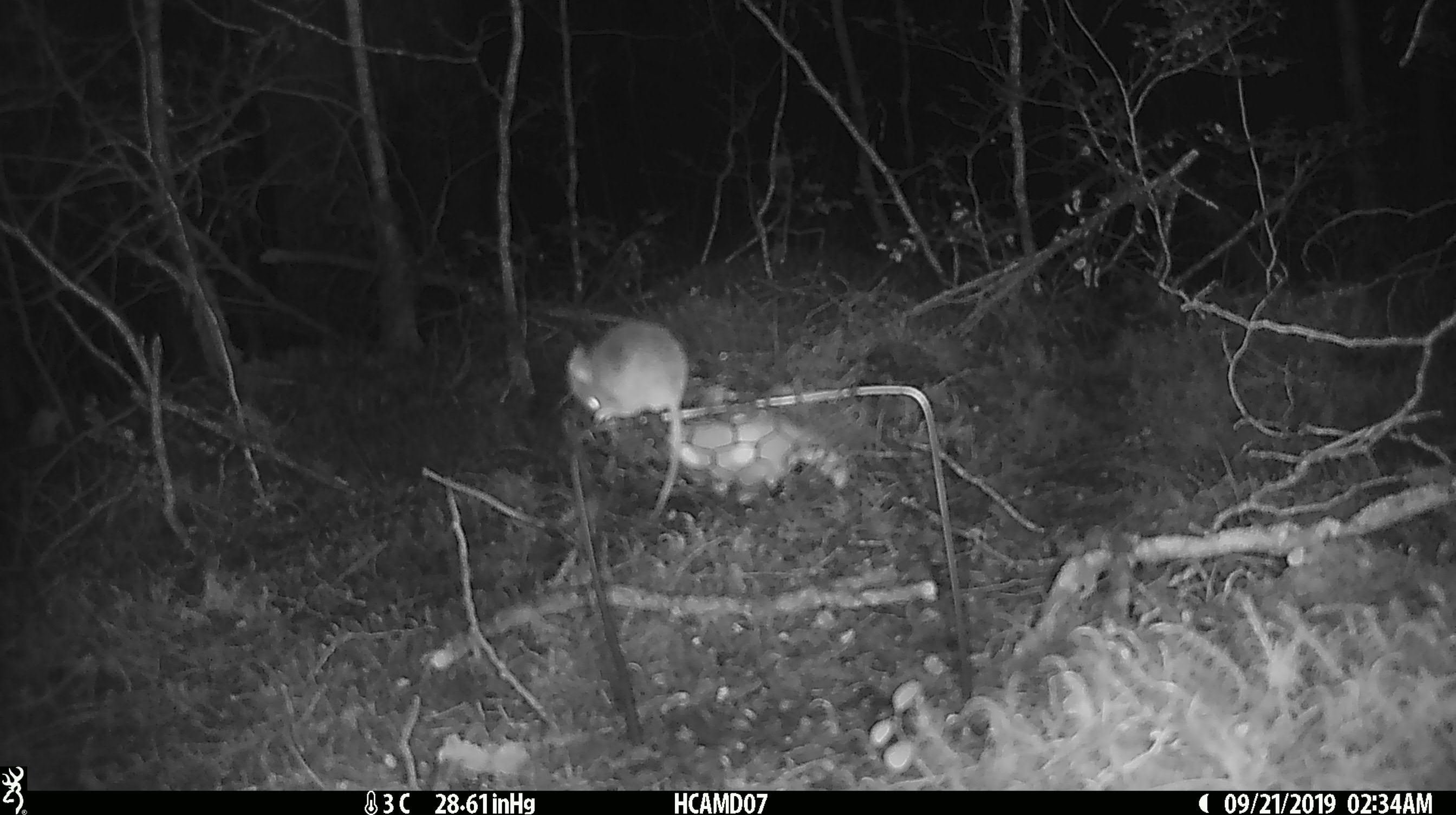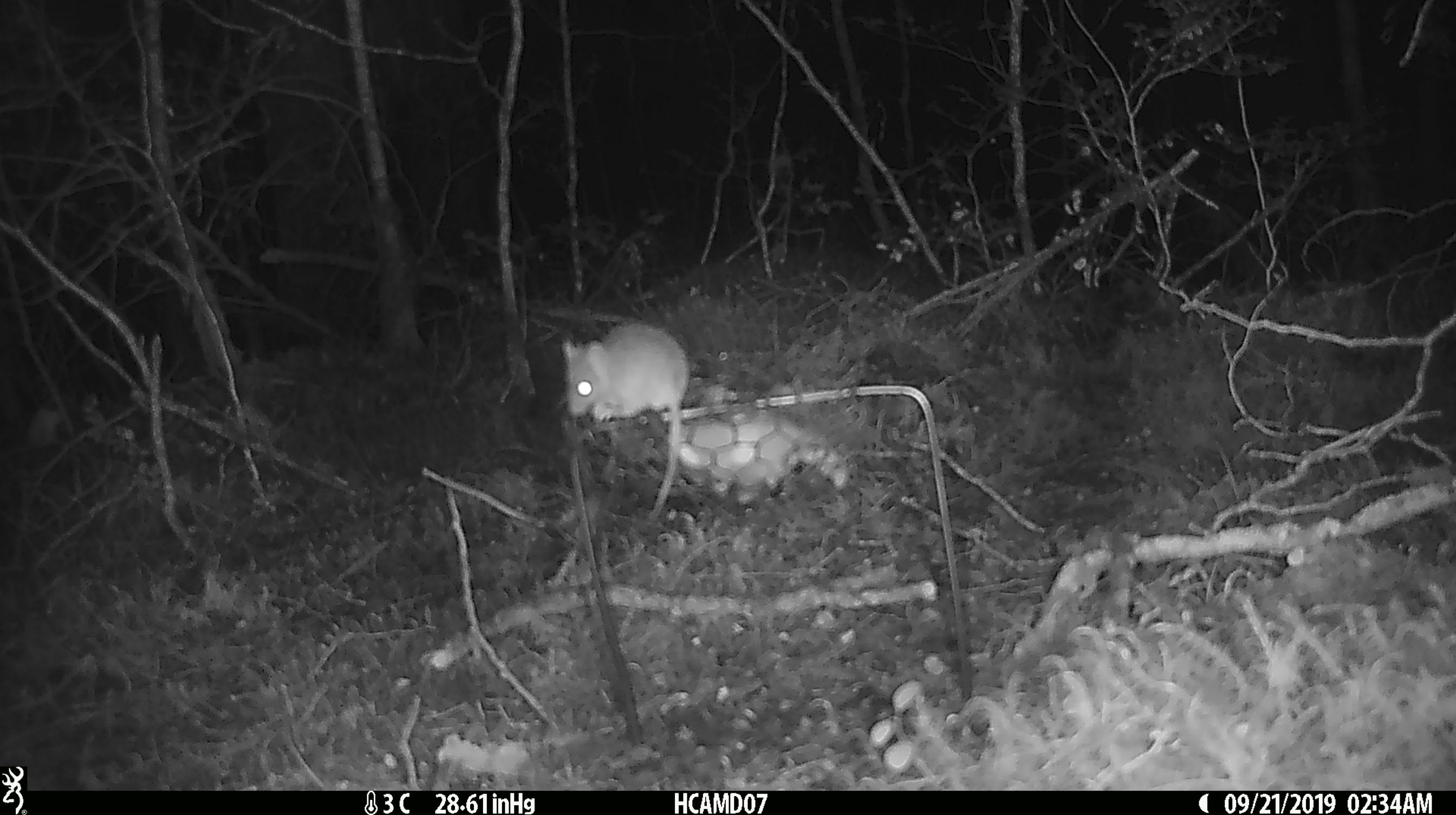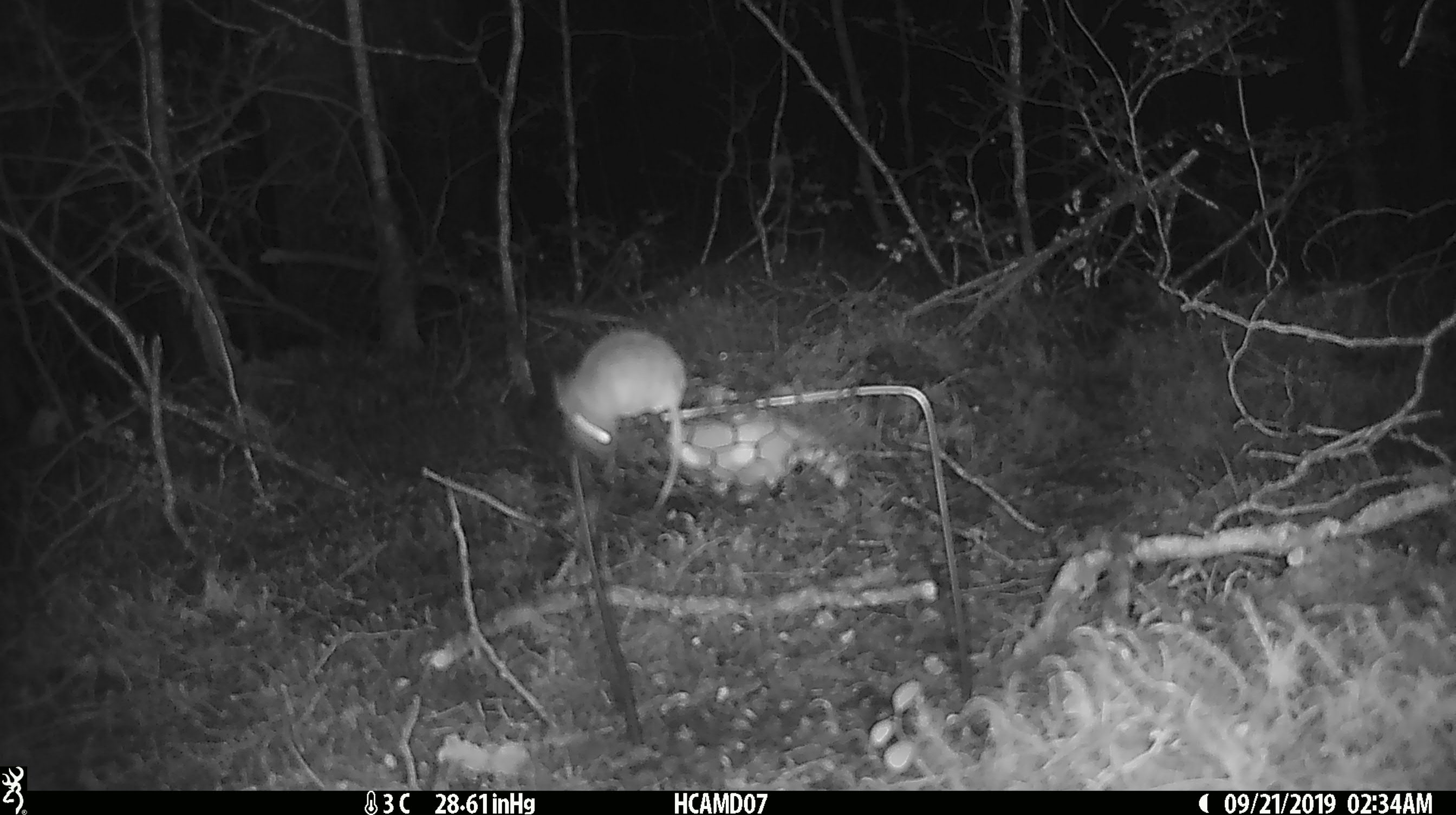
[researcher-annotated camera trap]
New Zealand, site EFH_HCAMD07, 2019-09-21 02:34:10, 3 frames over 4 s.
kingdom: Animalia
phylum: Chordata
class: Mammalia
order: Rodentia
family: Muridae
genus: Mus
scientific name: Mus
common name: mouse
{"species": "mouse (Mus)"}